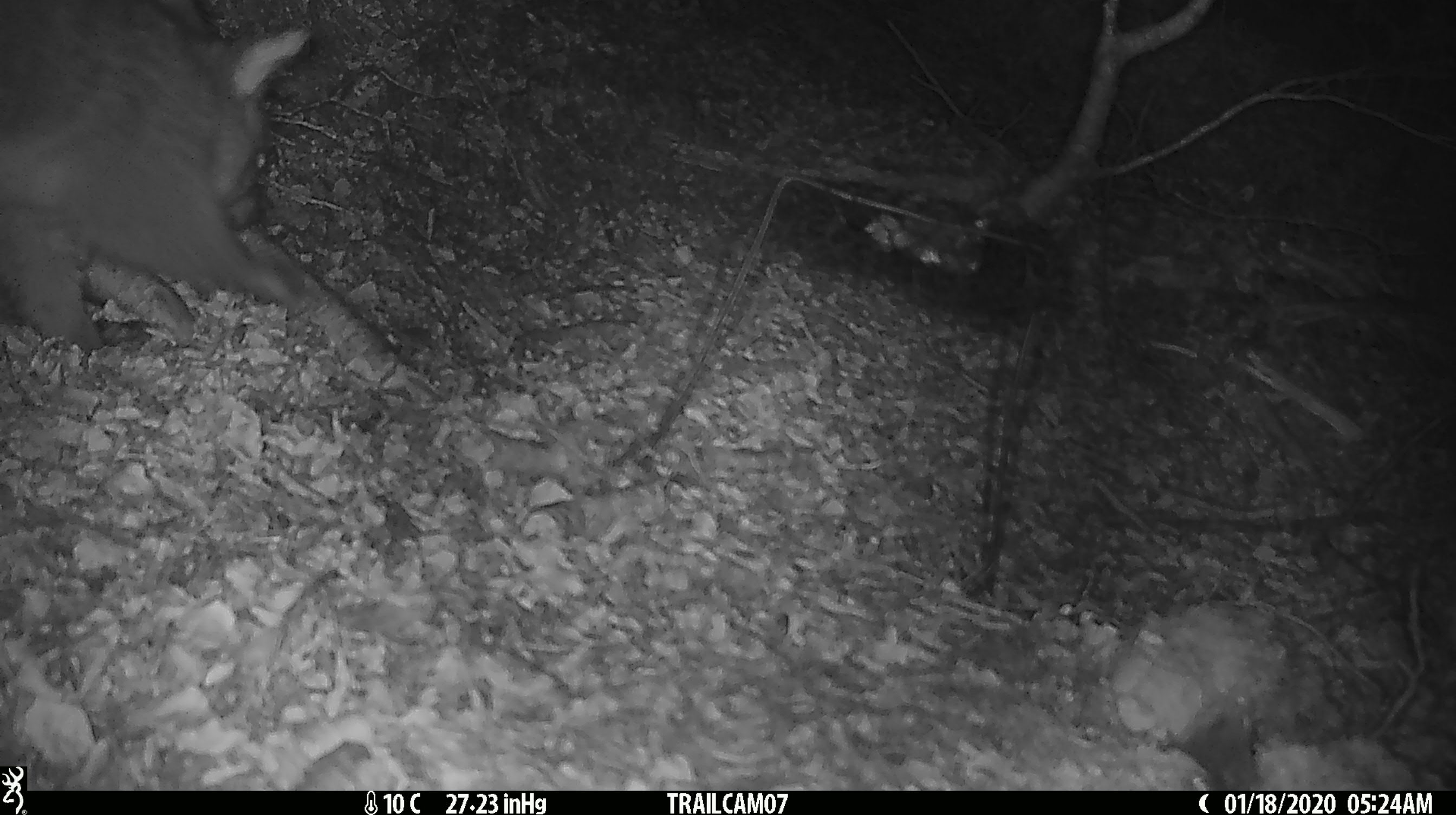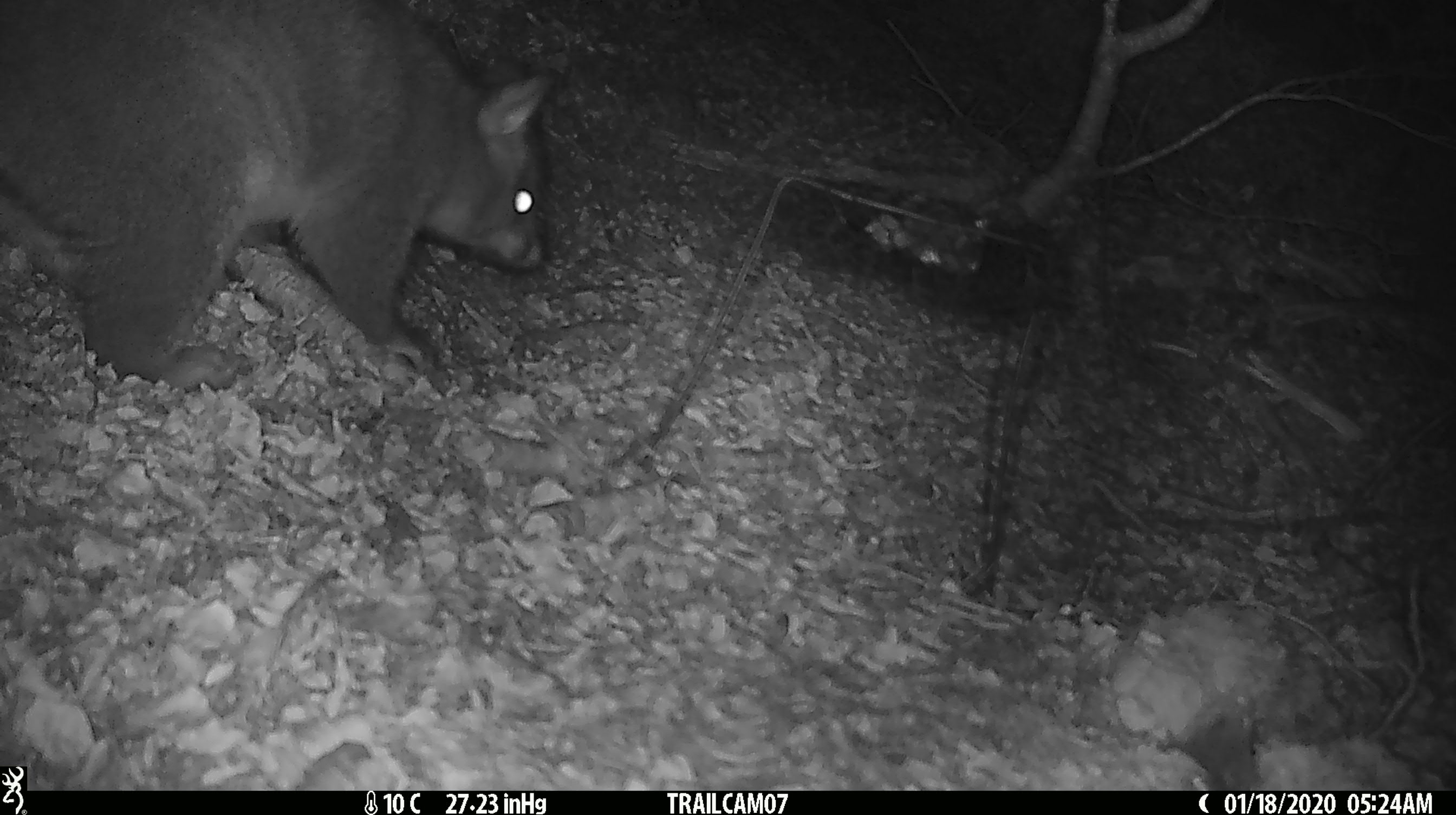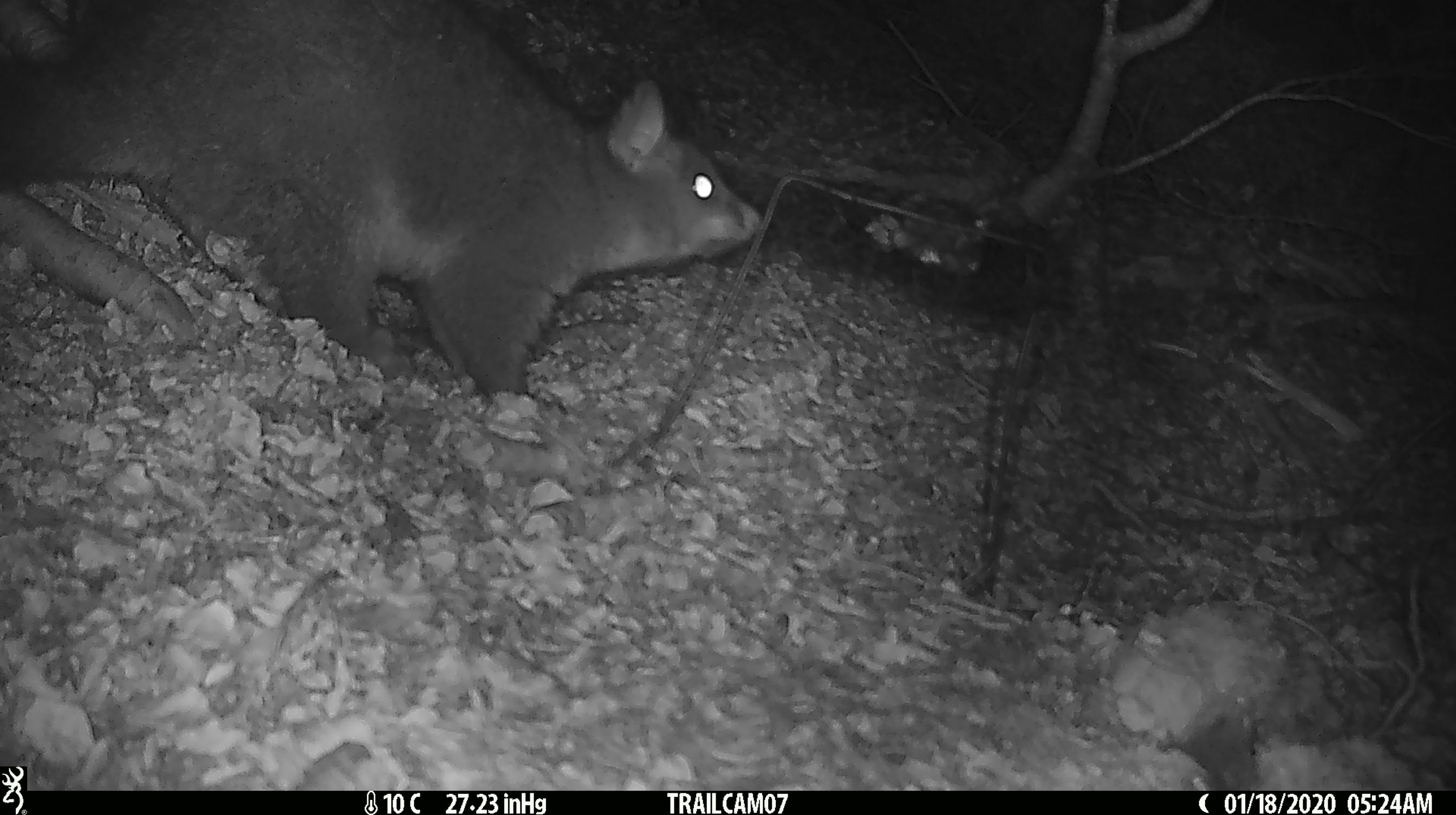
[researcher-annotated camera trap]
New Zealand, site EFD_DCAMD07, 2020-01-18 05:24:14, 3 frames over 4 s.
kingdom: Animalia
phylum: Chordata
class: Mammalia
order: Diprotodontia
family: Phalangeridae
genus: Trichosurus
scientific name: Trichosurus vulpecula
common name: common brushtail possum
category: possum